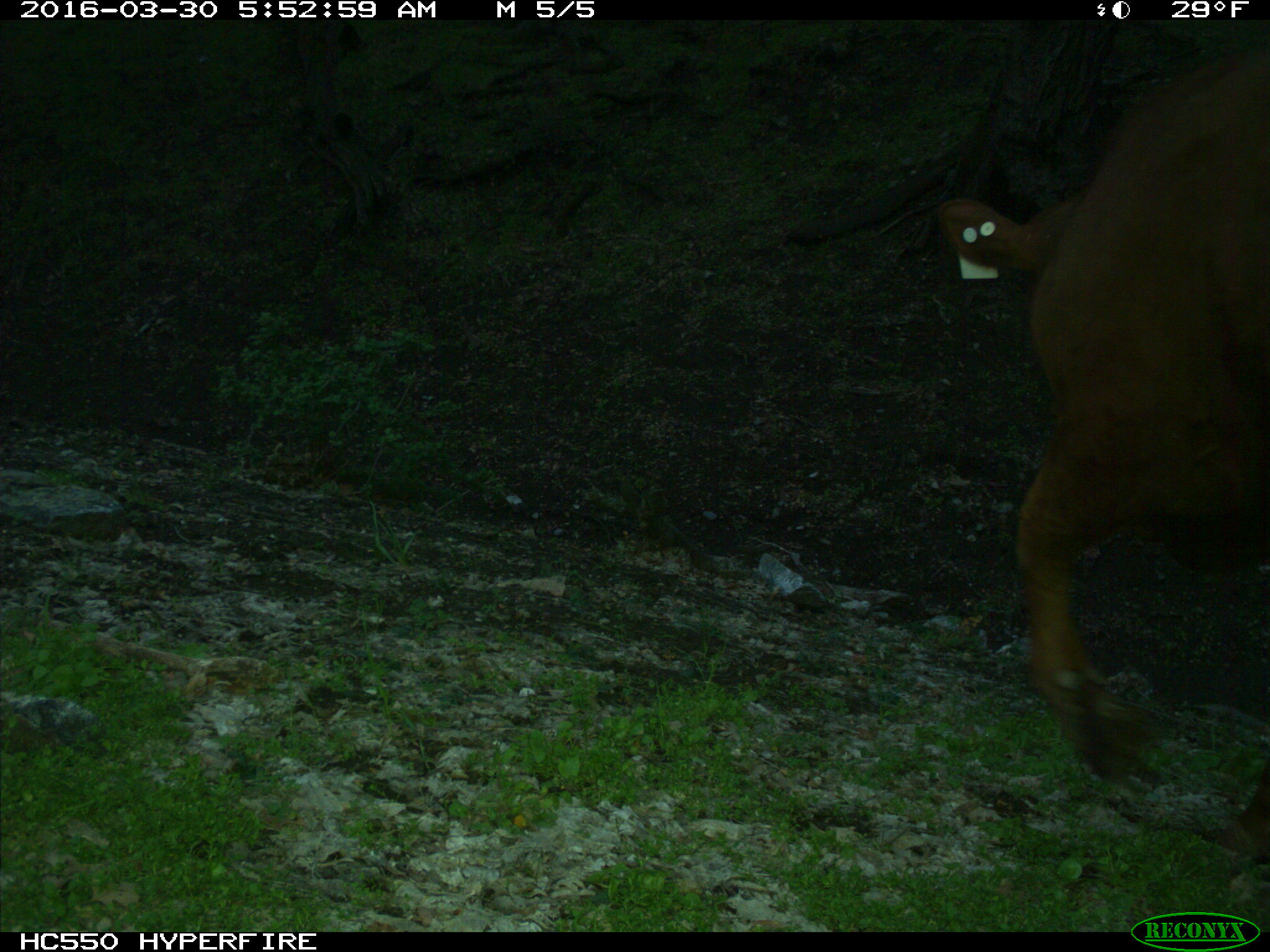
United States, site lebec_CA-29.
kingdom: Animalia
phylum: Chordata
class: Mammalia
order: Artiodactyla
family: Bovidae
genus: Bos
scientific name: Bos taurus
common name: domestic cow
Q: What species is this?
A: Bos taurus (domestic cow).